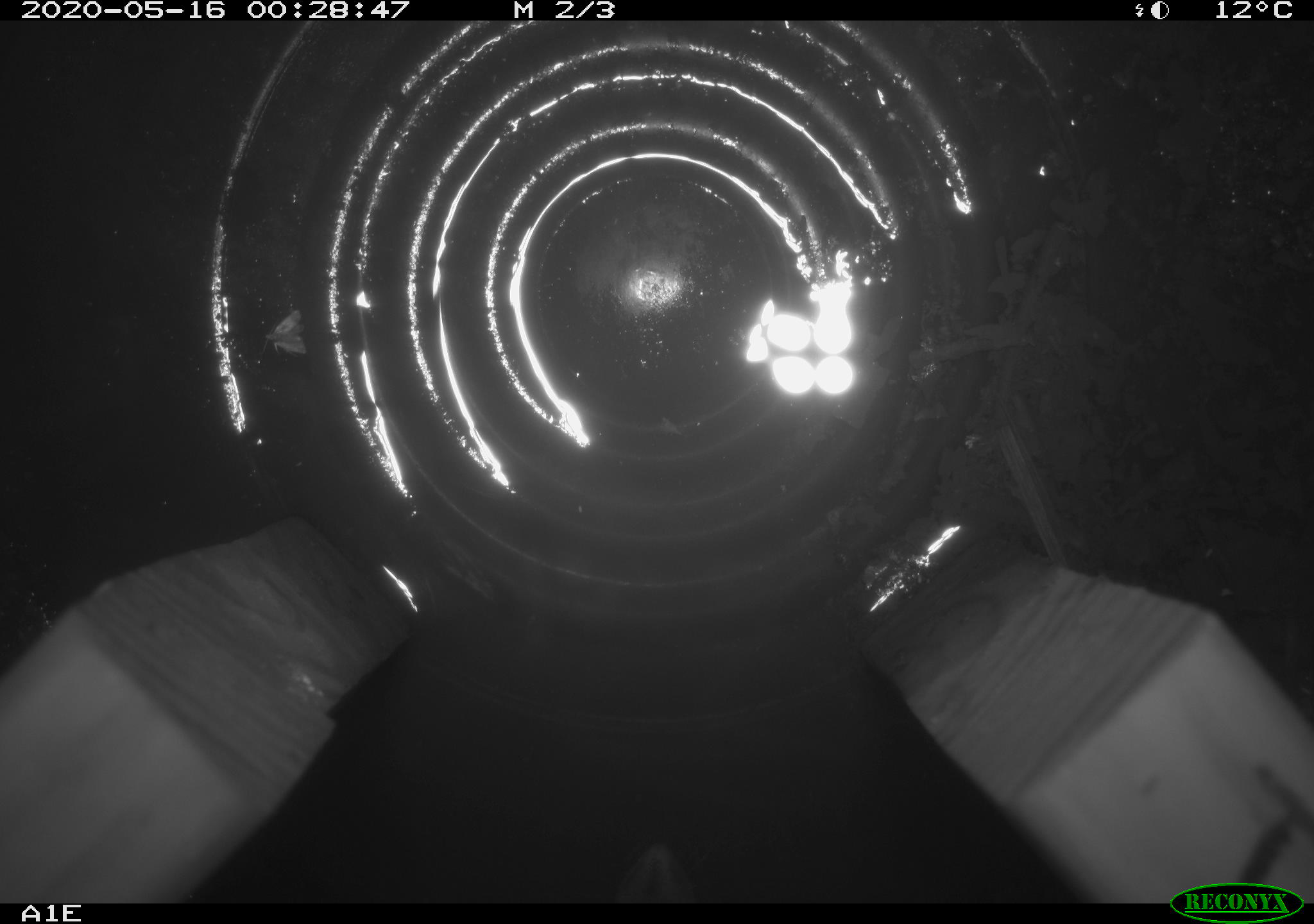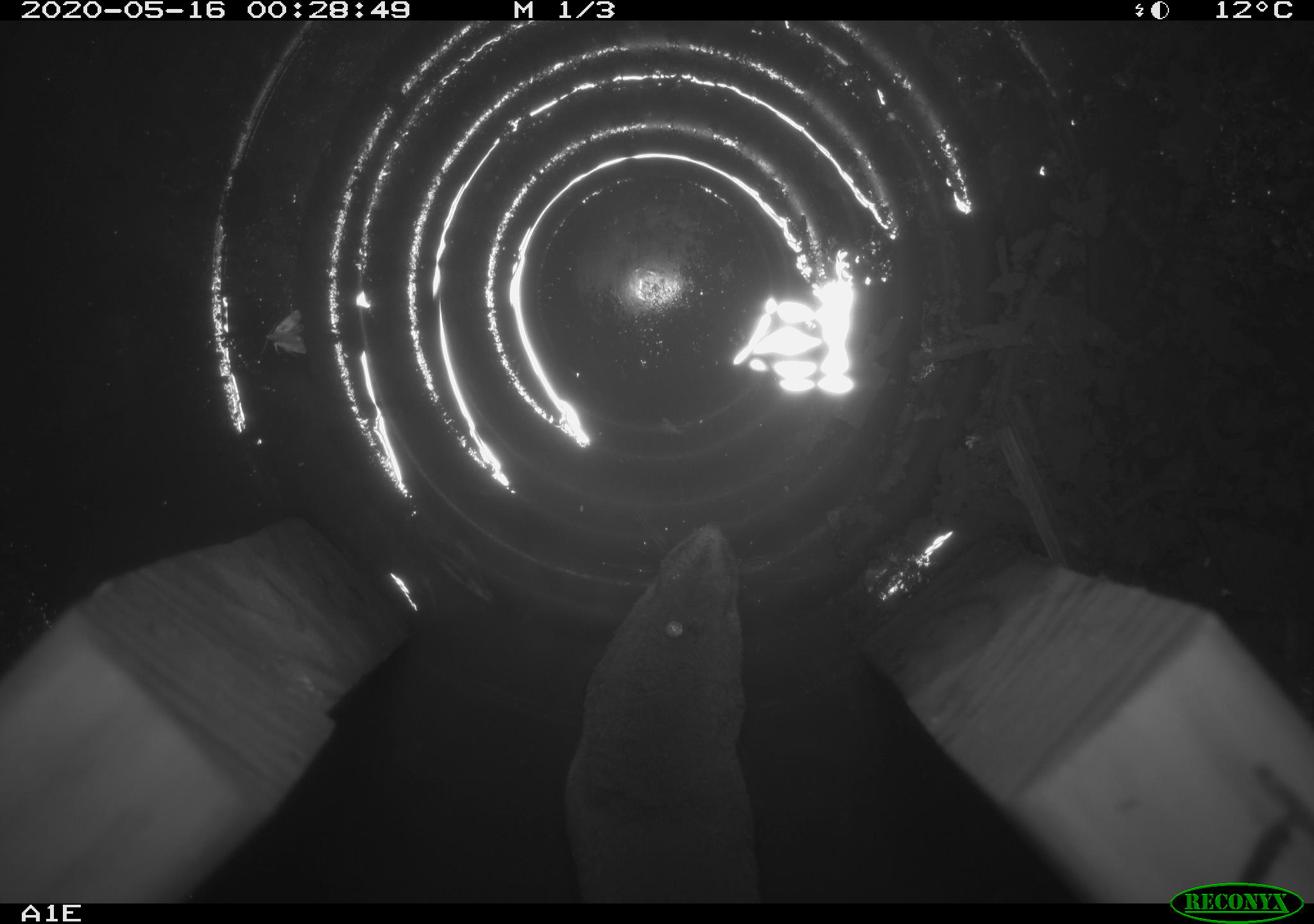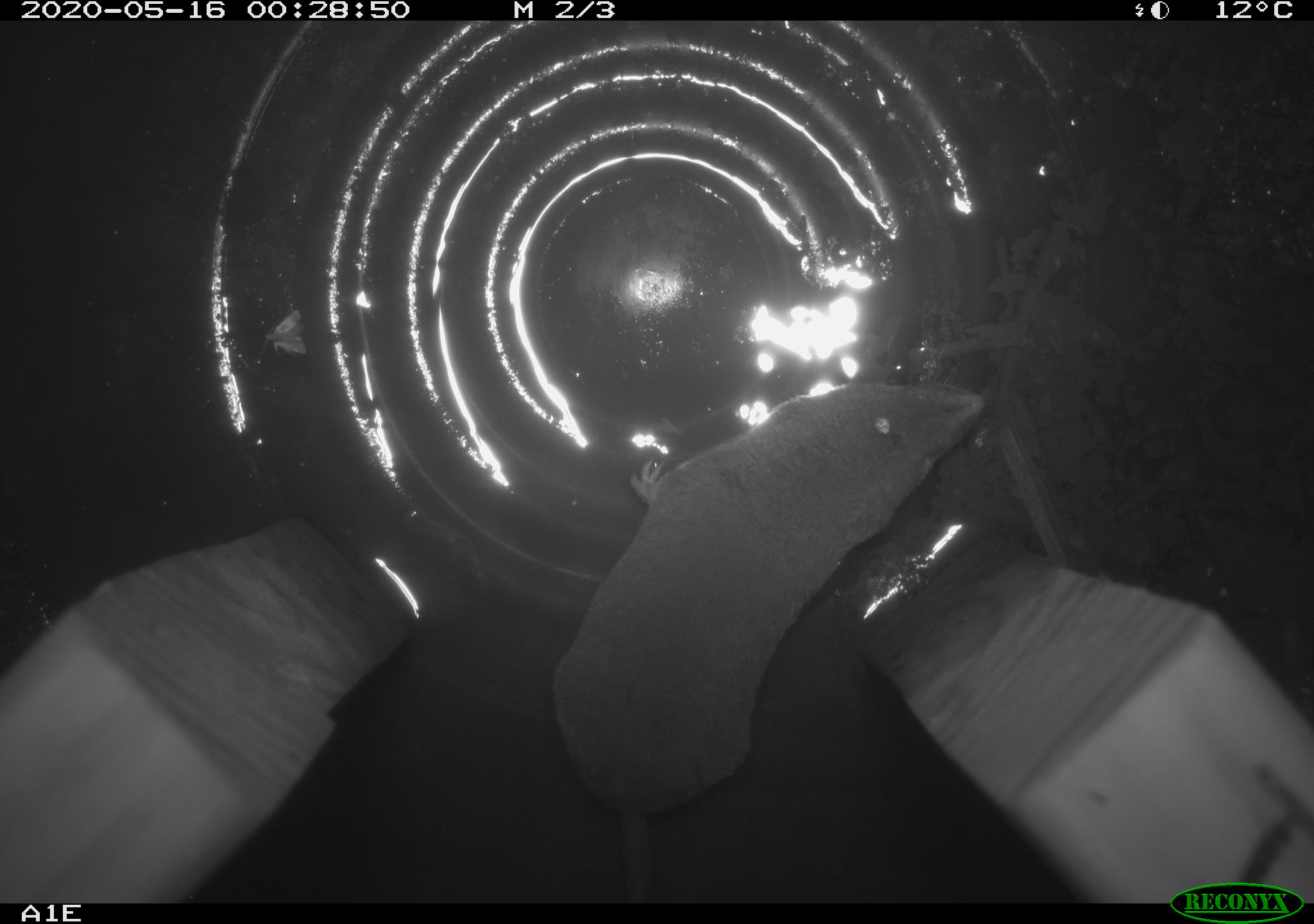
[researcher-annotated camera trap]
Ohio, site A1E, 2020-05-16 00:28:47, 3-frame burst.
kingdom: Animalia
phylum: Chordata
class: Mammalia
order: Eulipotyphla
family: Soricidae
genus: Blarina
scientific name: Blarina brevicauda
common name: northern short-tailed shrew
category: n. short-tailed shrew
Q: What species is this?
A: N. short-tailed shrew (northern short-tailed shrew) (Blarina brevicauda).